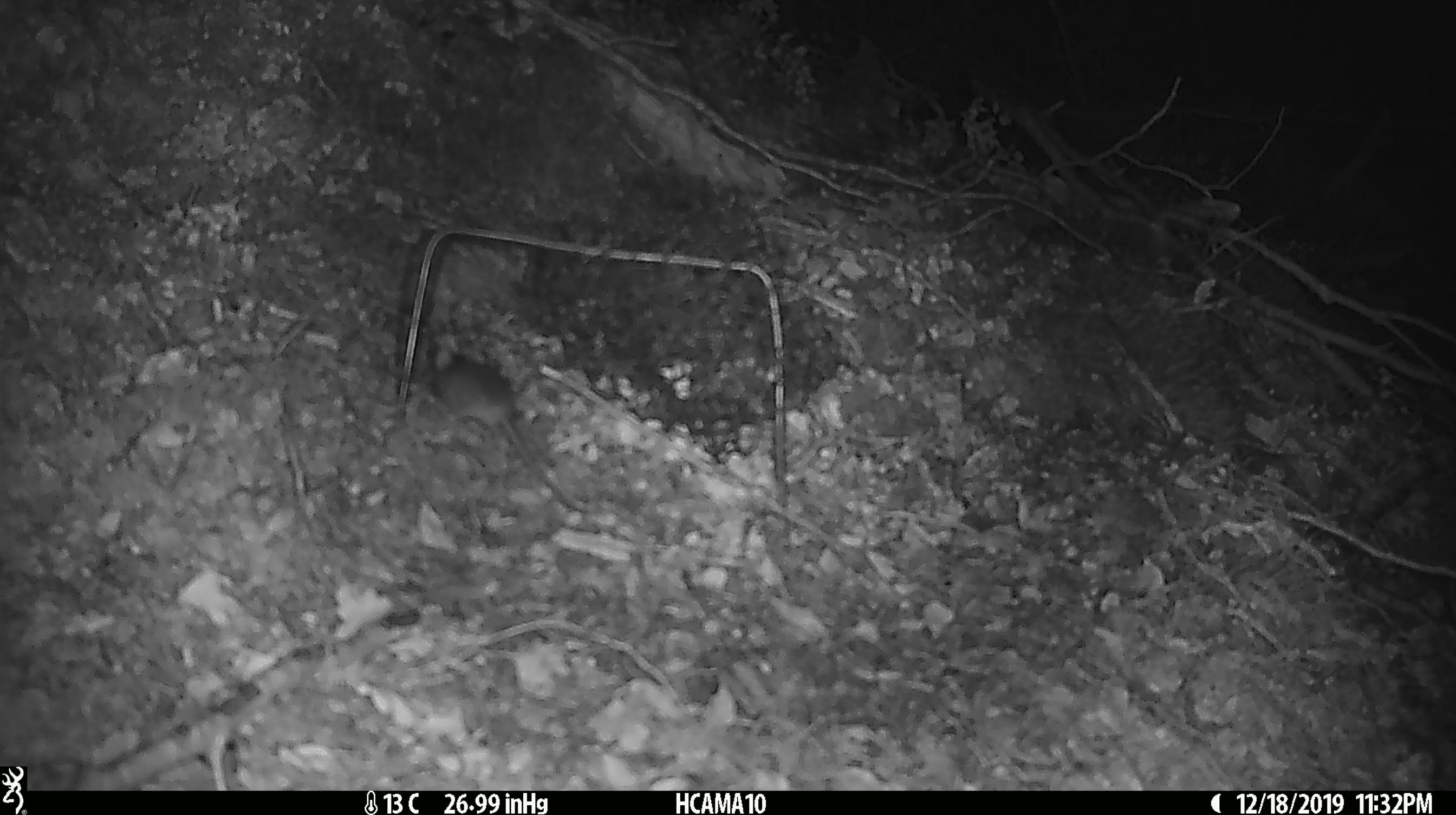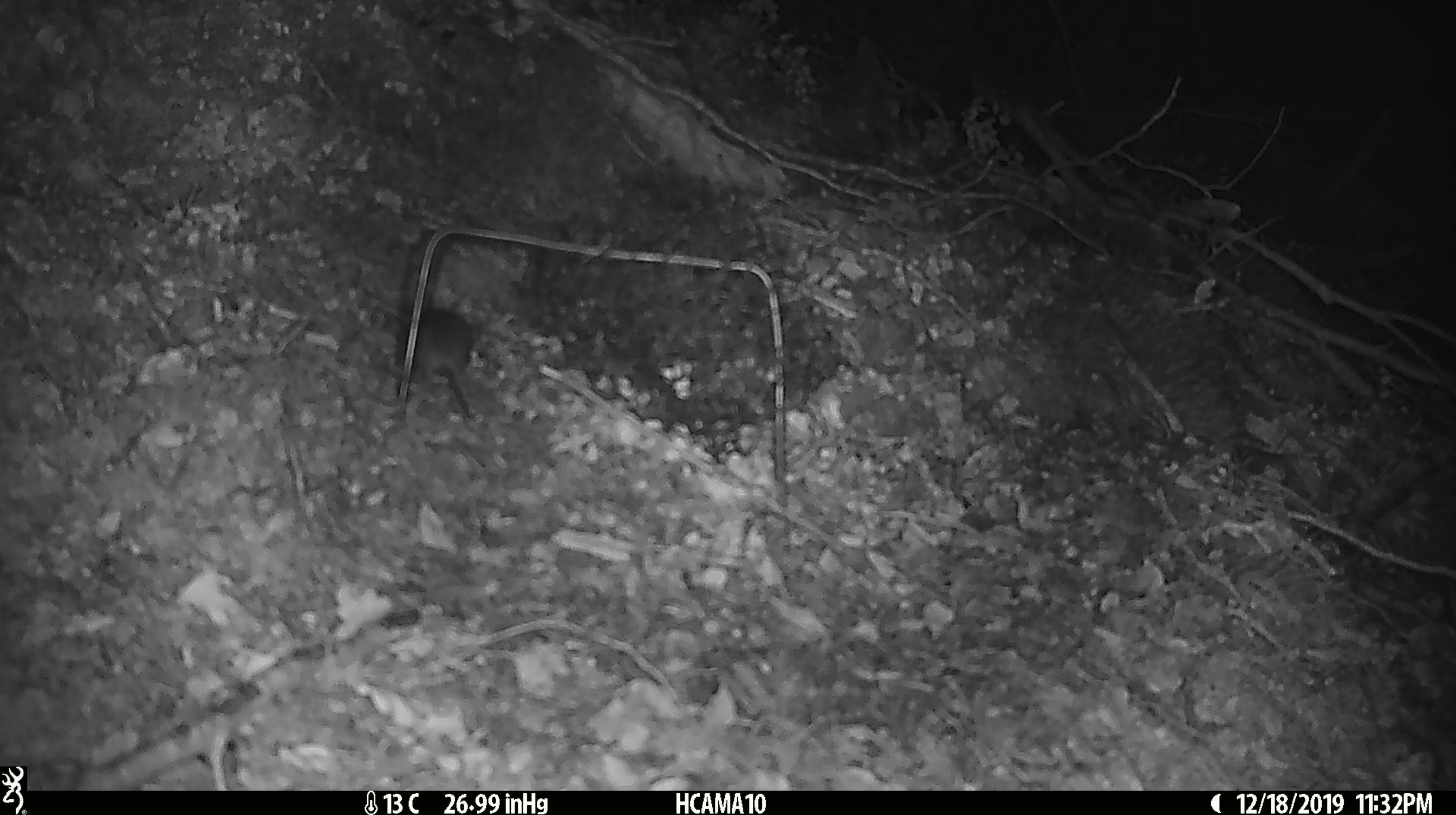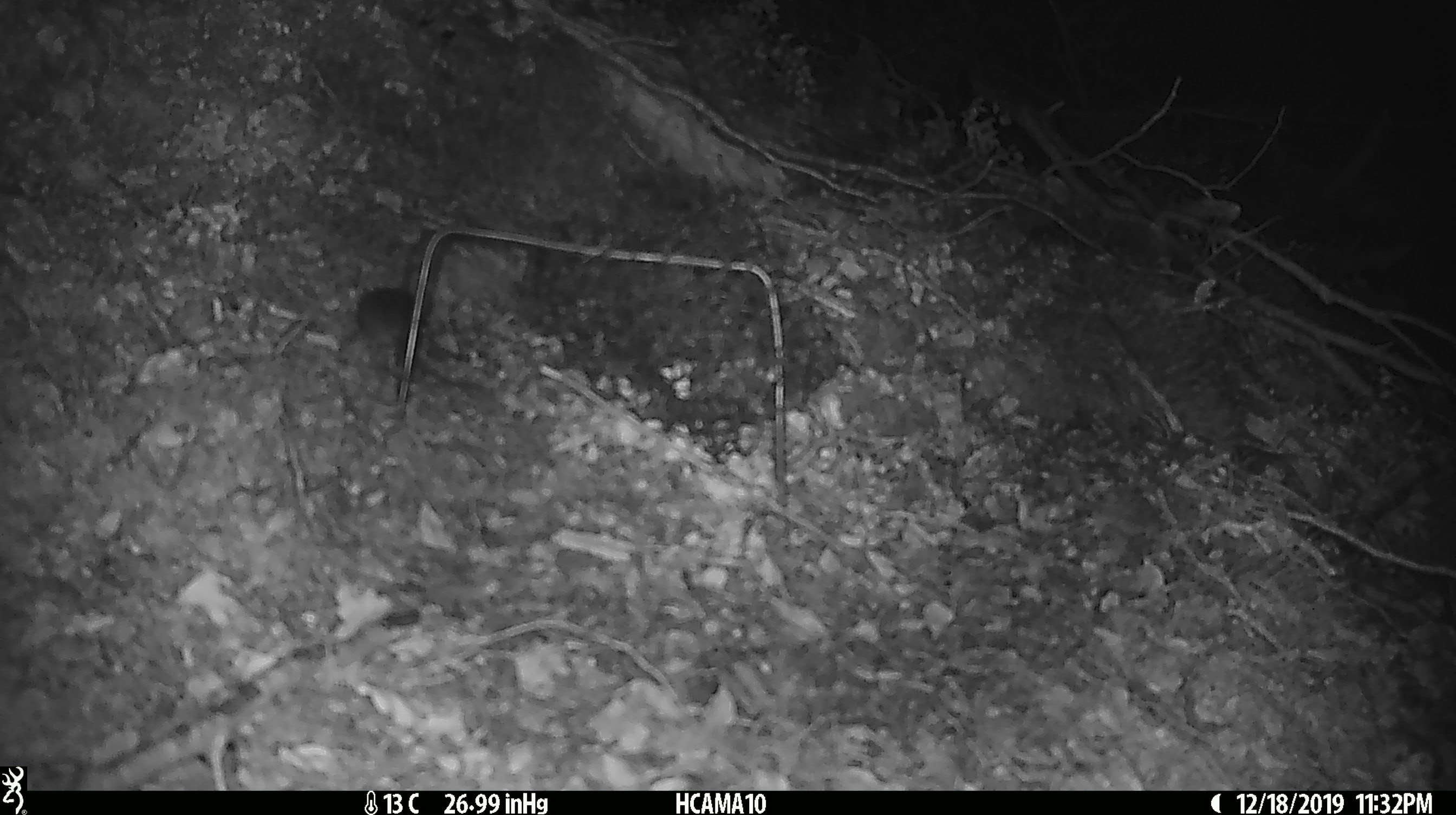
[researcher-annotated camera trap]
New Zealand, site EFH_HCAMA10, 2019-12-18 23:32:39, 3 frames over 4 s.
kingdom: Animalia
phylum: Chordata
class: Mammalia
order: Rodentia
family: Muridae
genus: Mus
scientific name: Mus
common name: mouse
Mouse (Mus).